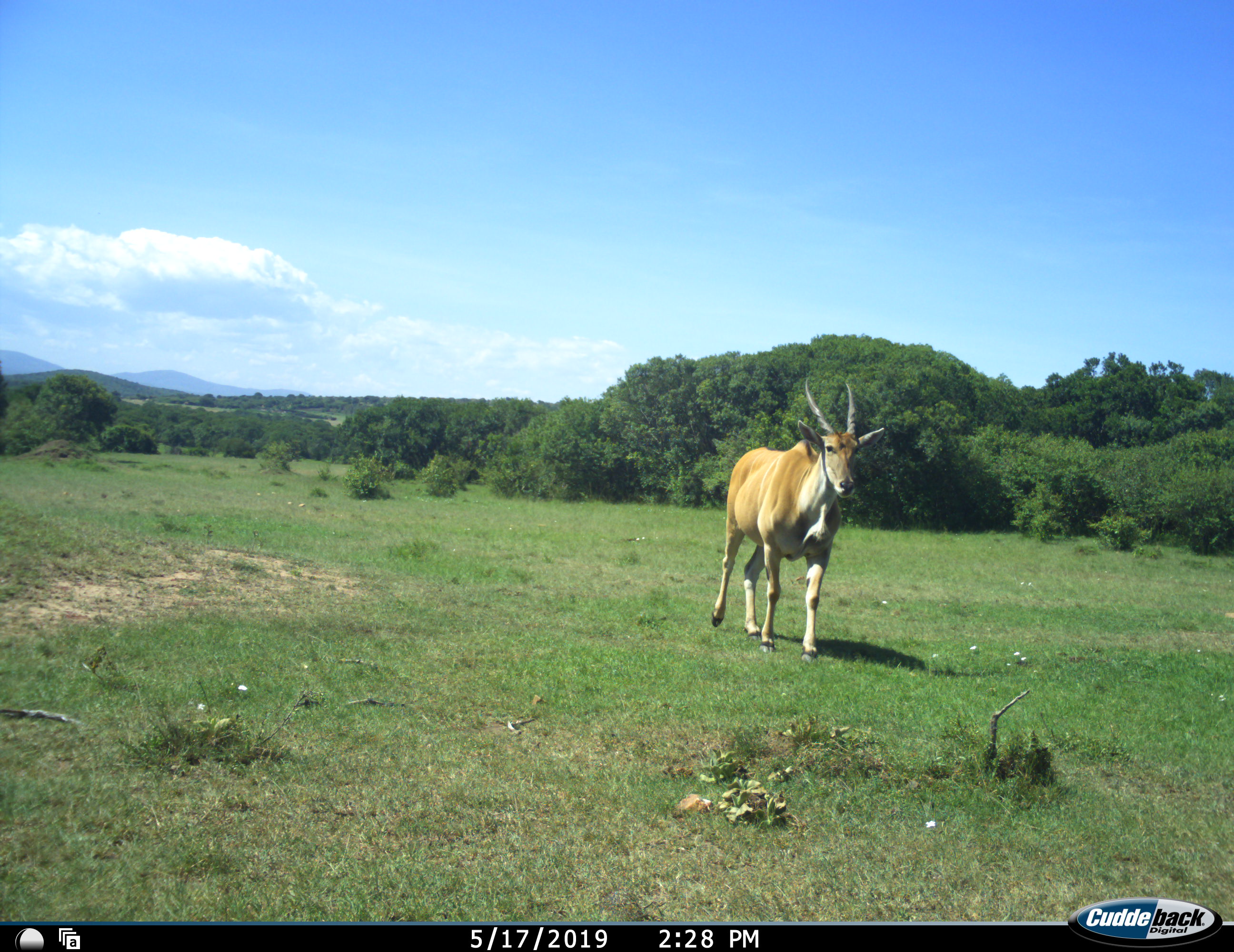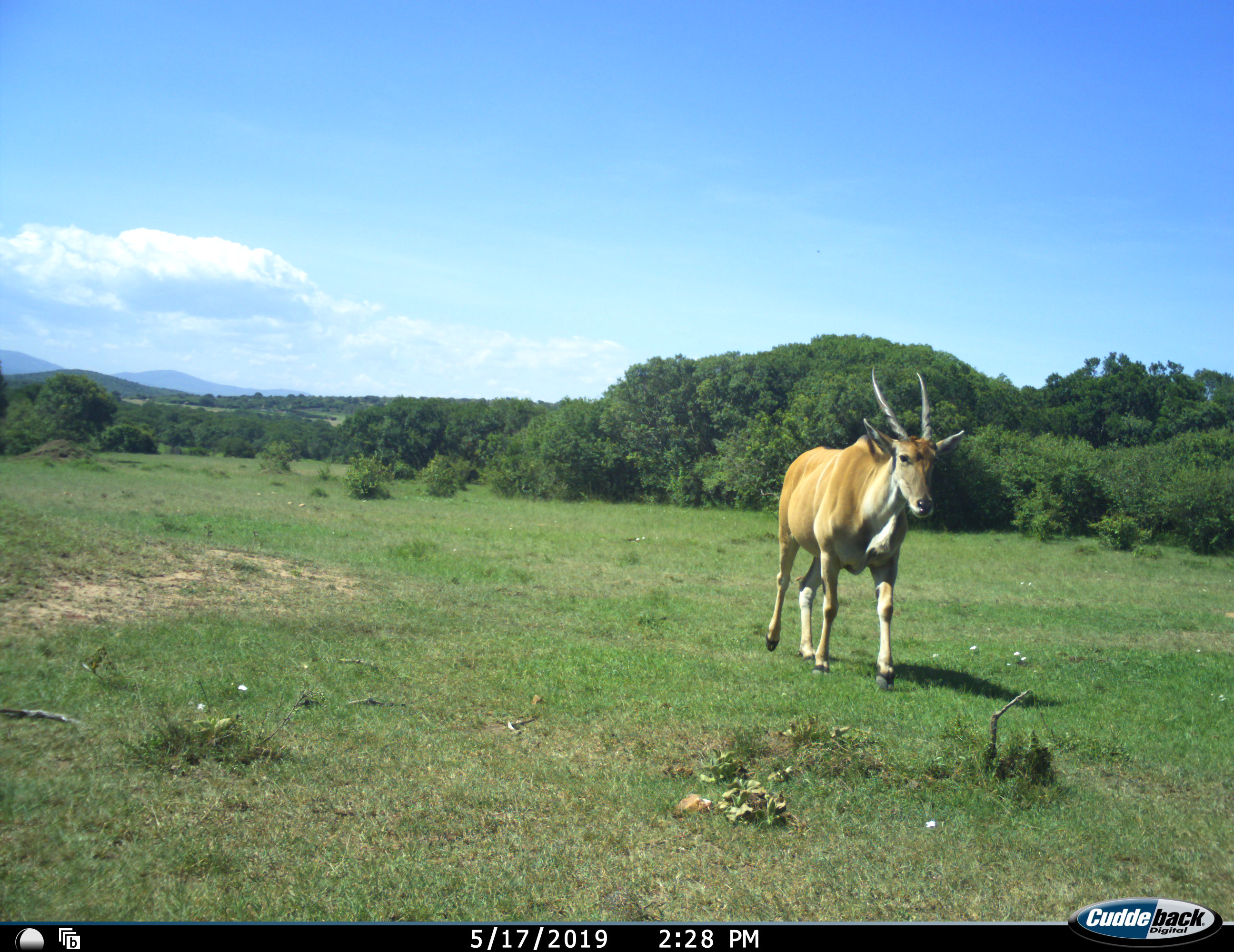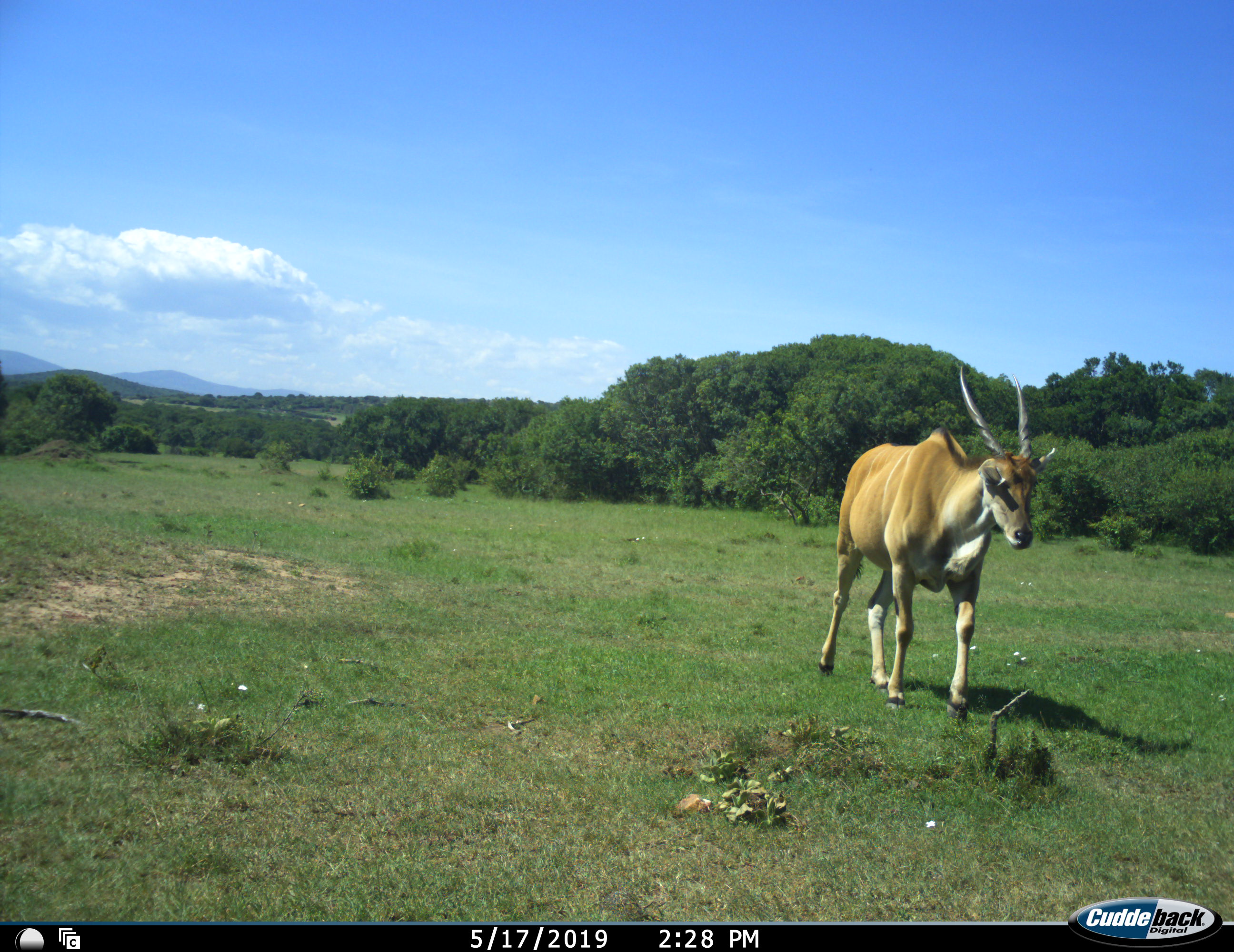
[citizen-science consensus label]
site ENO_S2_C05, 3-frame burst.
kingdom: Animalia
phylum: Chordata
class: Mammalia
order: Artiodactyla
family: Bovidae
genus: Tragelaphus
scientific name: Tragelaphus oryx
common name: eland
Eland (Tragelaphus oryx), count 1. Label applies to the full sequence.